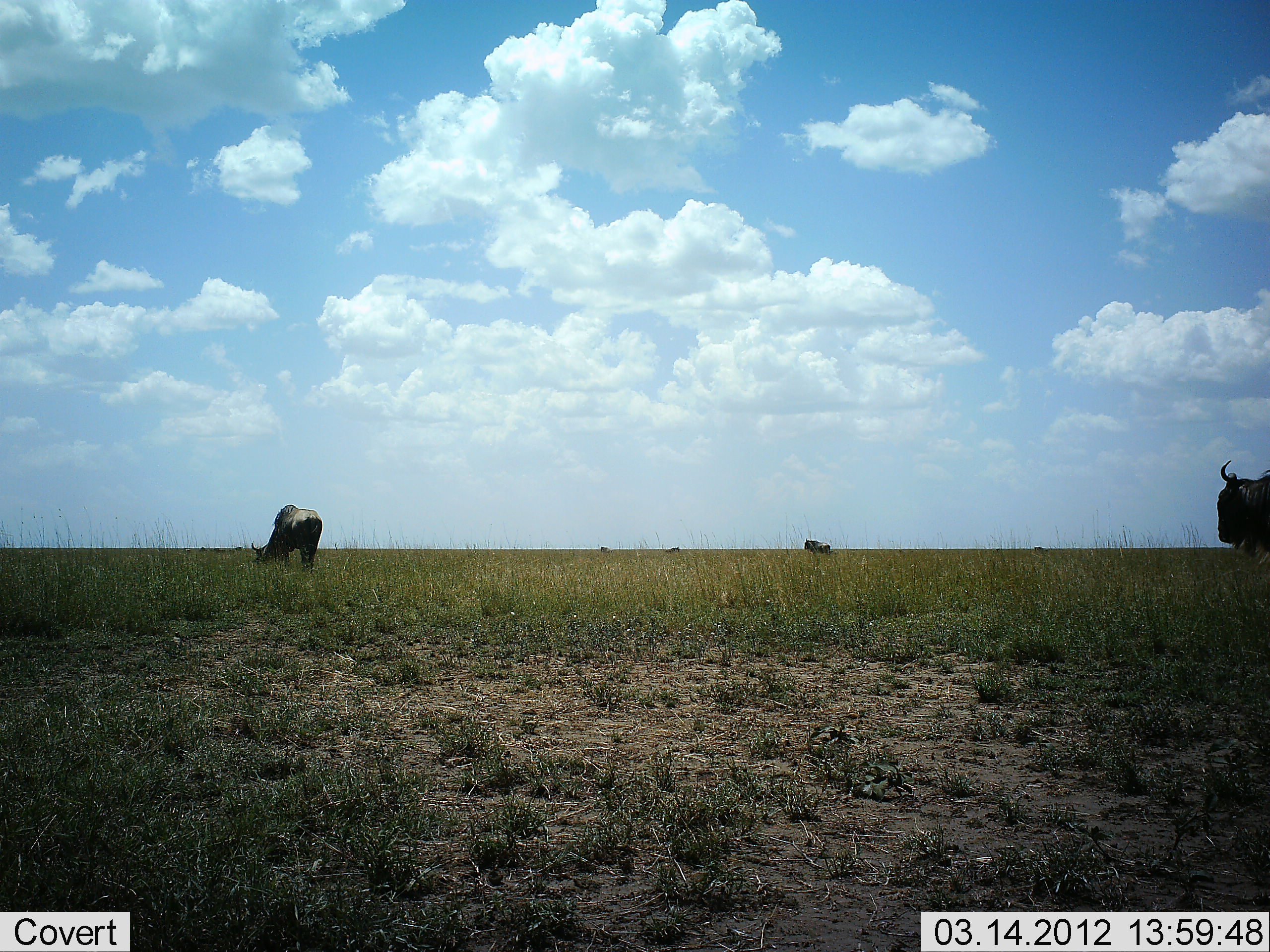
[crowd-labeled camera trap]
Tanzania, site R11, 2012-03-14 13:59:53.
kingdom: Animalia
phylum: Chordata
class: Mammalia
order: Artiodactyla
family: Bovidae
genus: Connochaetes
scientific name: Connochaetes taurinus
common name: blue wildebeest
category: wildebeest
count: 3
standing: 70%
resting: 0%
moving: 15%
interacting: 0%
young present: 0%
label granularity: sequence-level